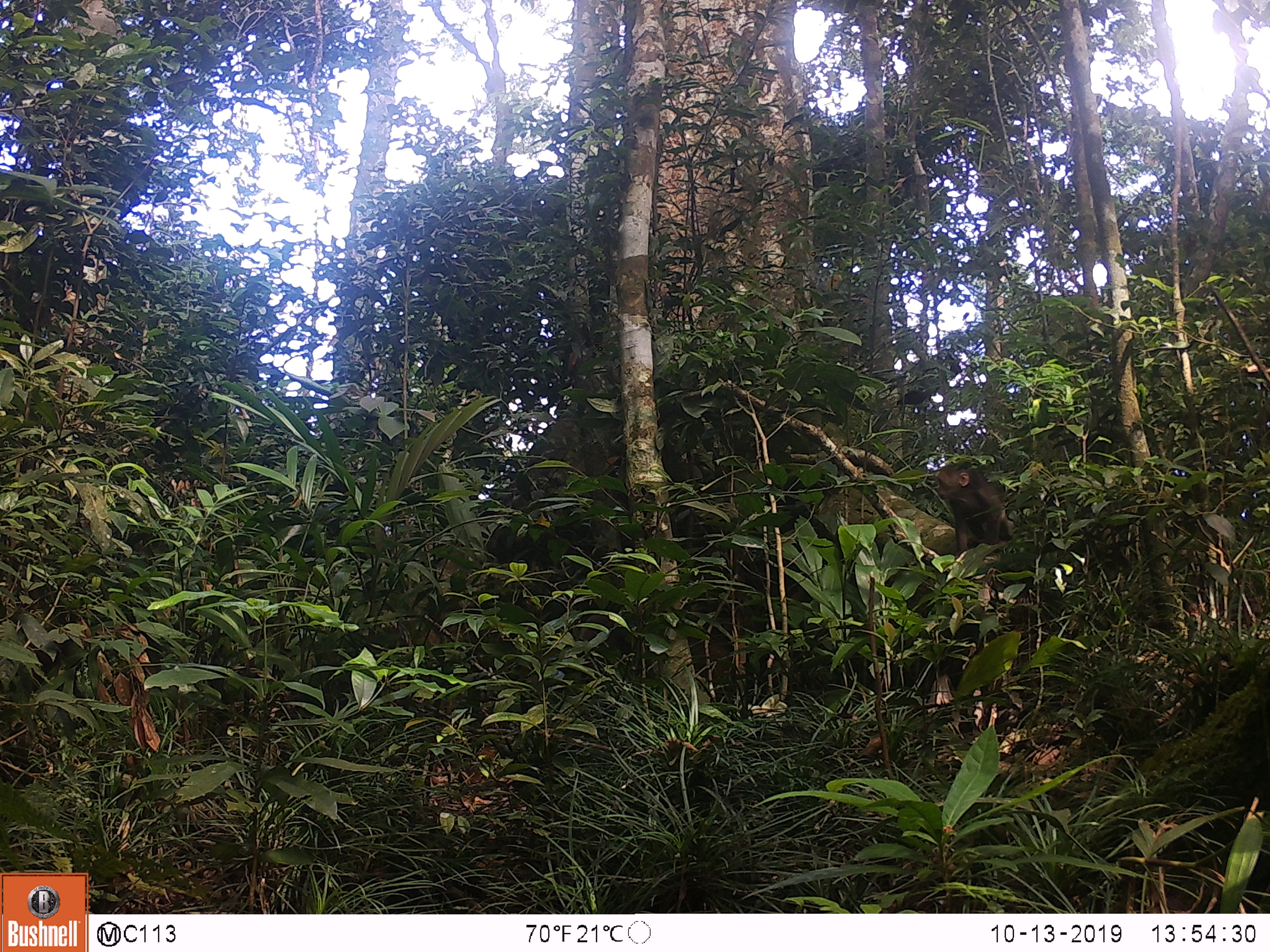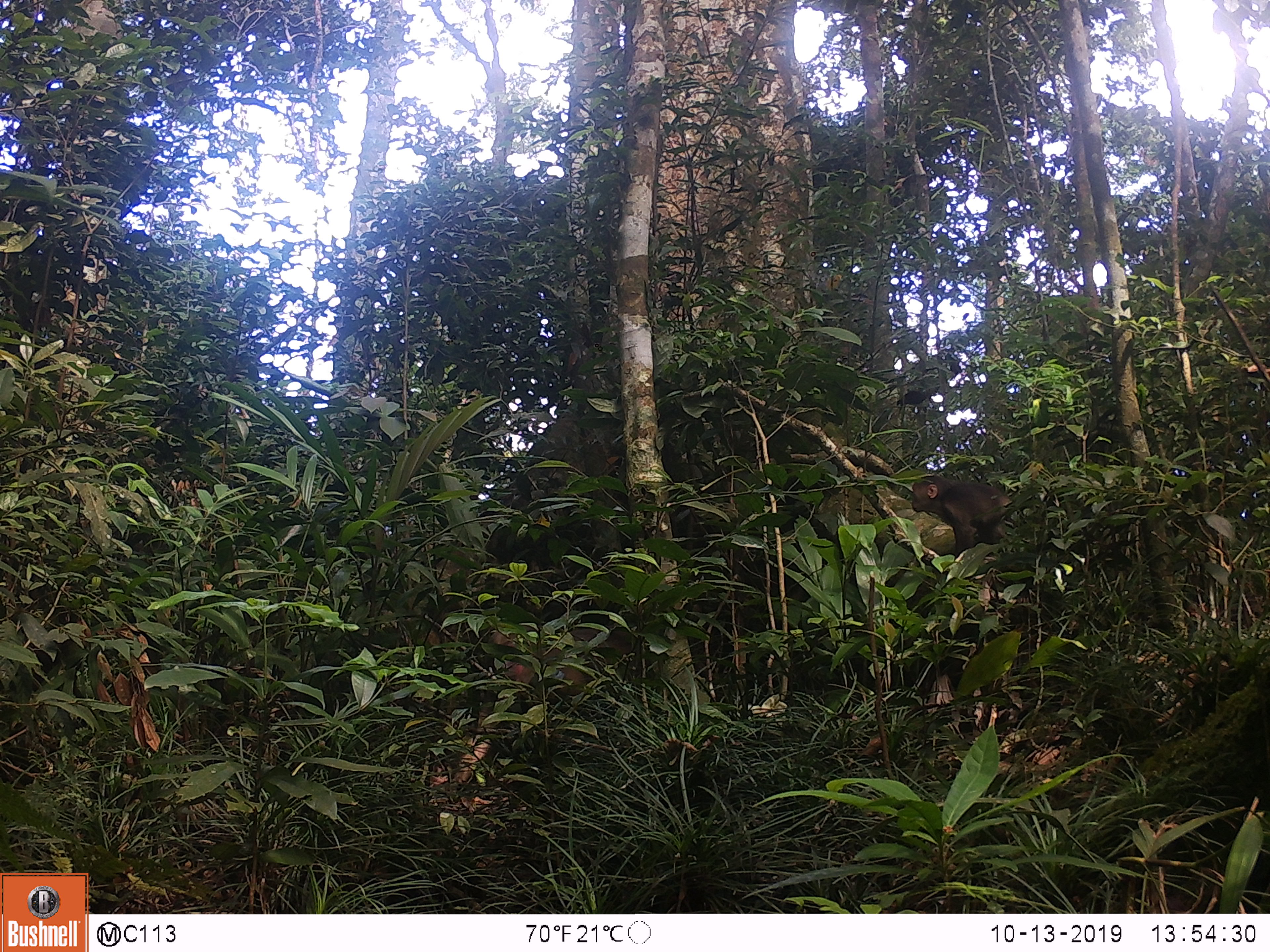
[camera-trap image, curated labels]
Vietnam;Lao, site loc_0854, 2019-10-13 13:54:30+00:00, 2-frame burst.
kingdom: Animalia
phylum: Chordata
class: Mammalia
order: Primates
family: Cercopithecidae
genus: Macaca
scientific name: Macaca arctoides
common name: stump-tailed macaque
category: stump tailed macaque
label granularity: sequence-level